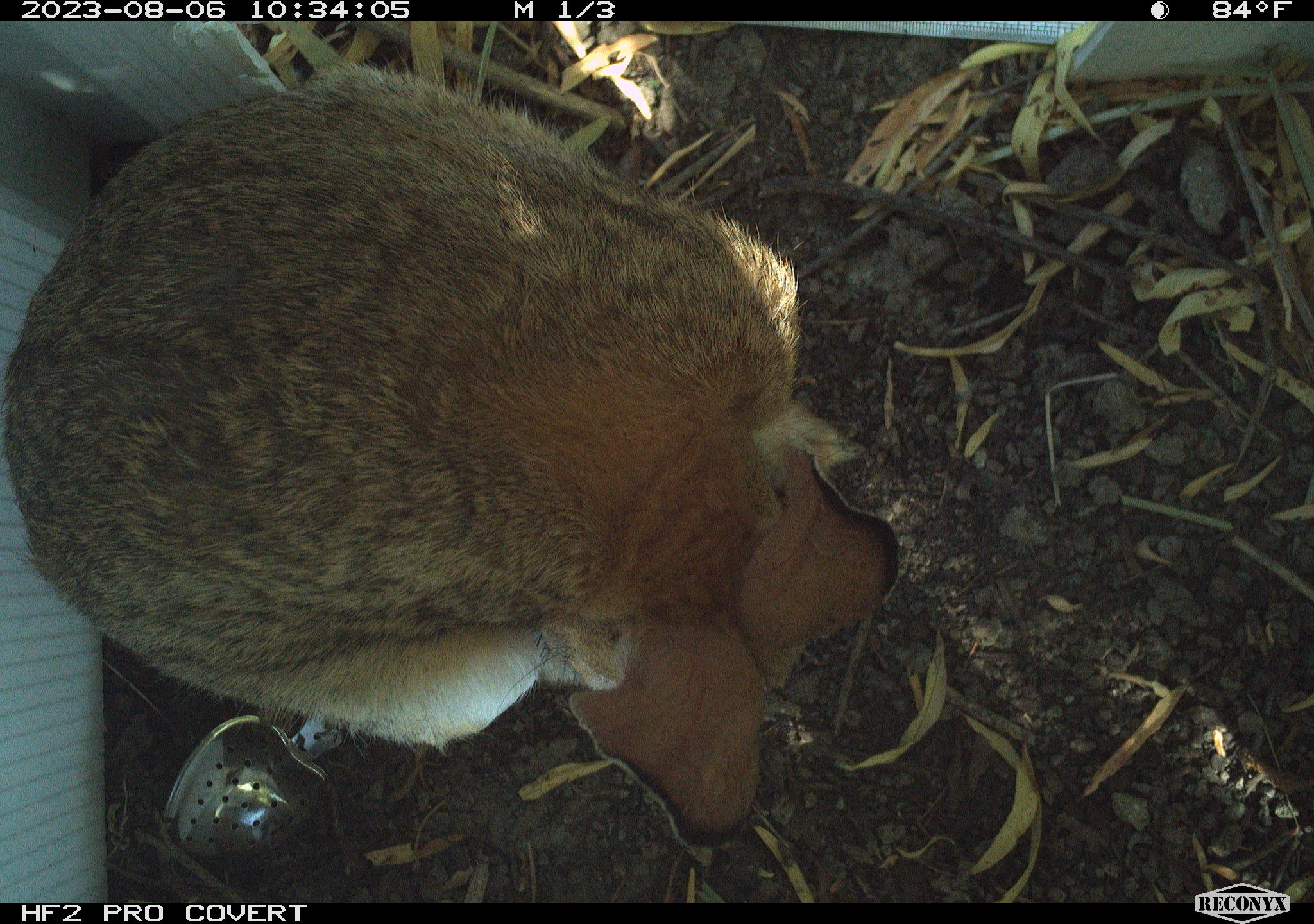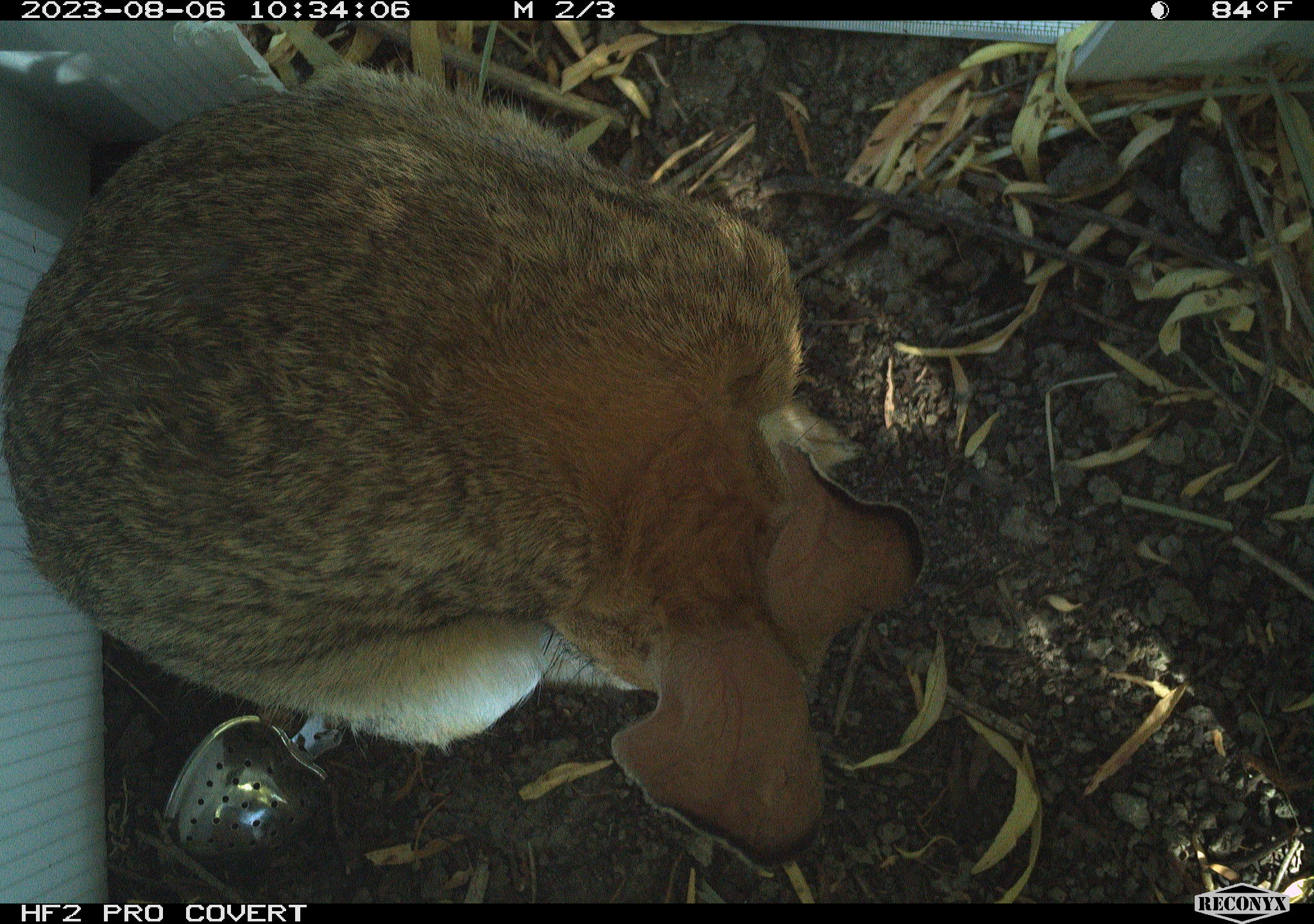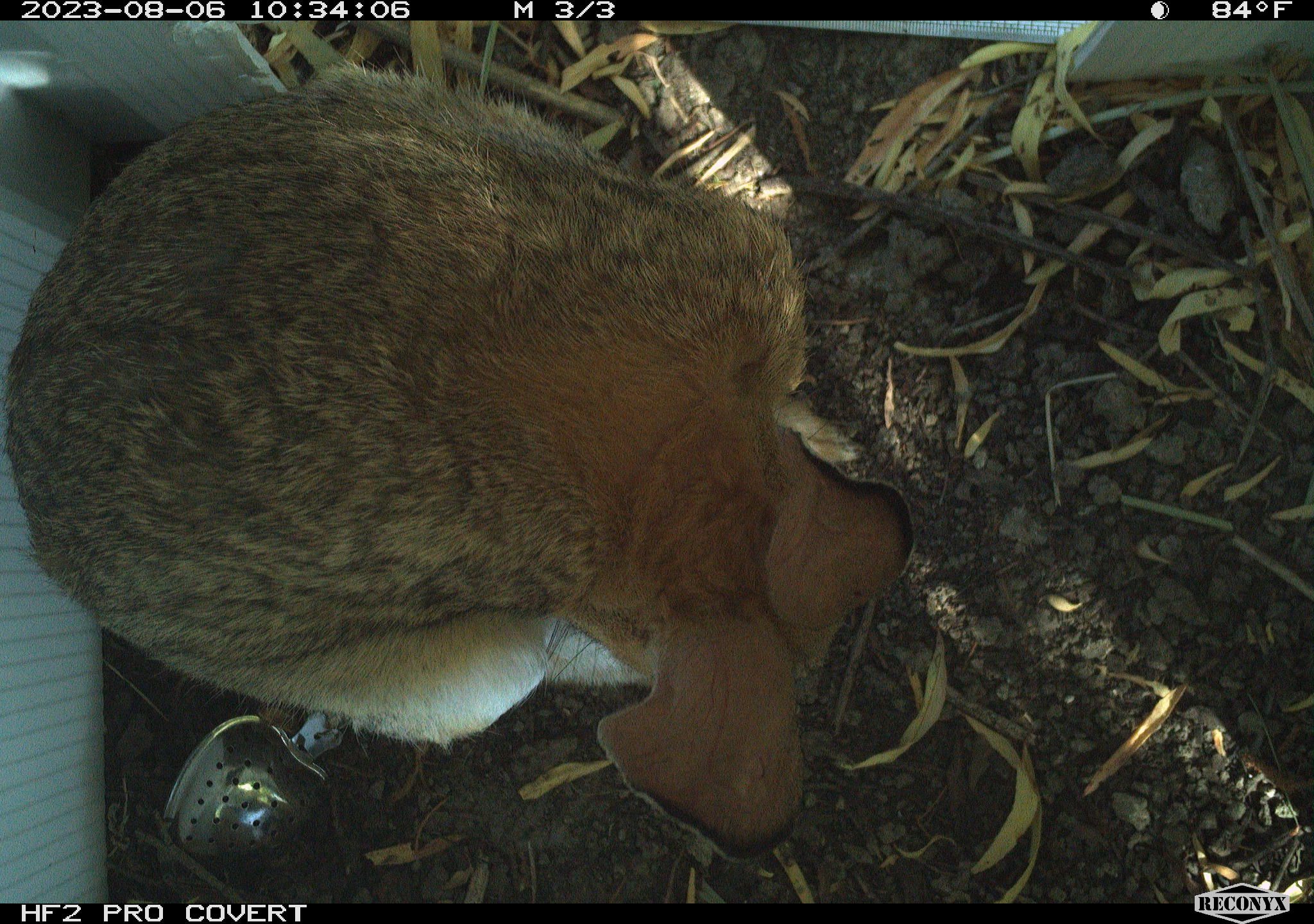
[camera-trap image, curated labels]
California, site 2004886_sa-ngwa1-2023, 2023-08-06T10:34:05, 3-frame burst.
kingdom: Animalia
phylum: Chordata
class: Mammalia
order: Lagomorpha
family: Leporidae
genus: Sylvilagus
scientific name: Sylvilagus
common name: cottontail rabbits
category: sylvilagus species